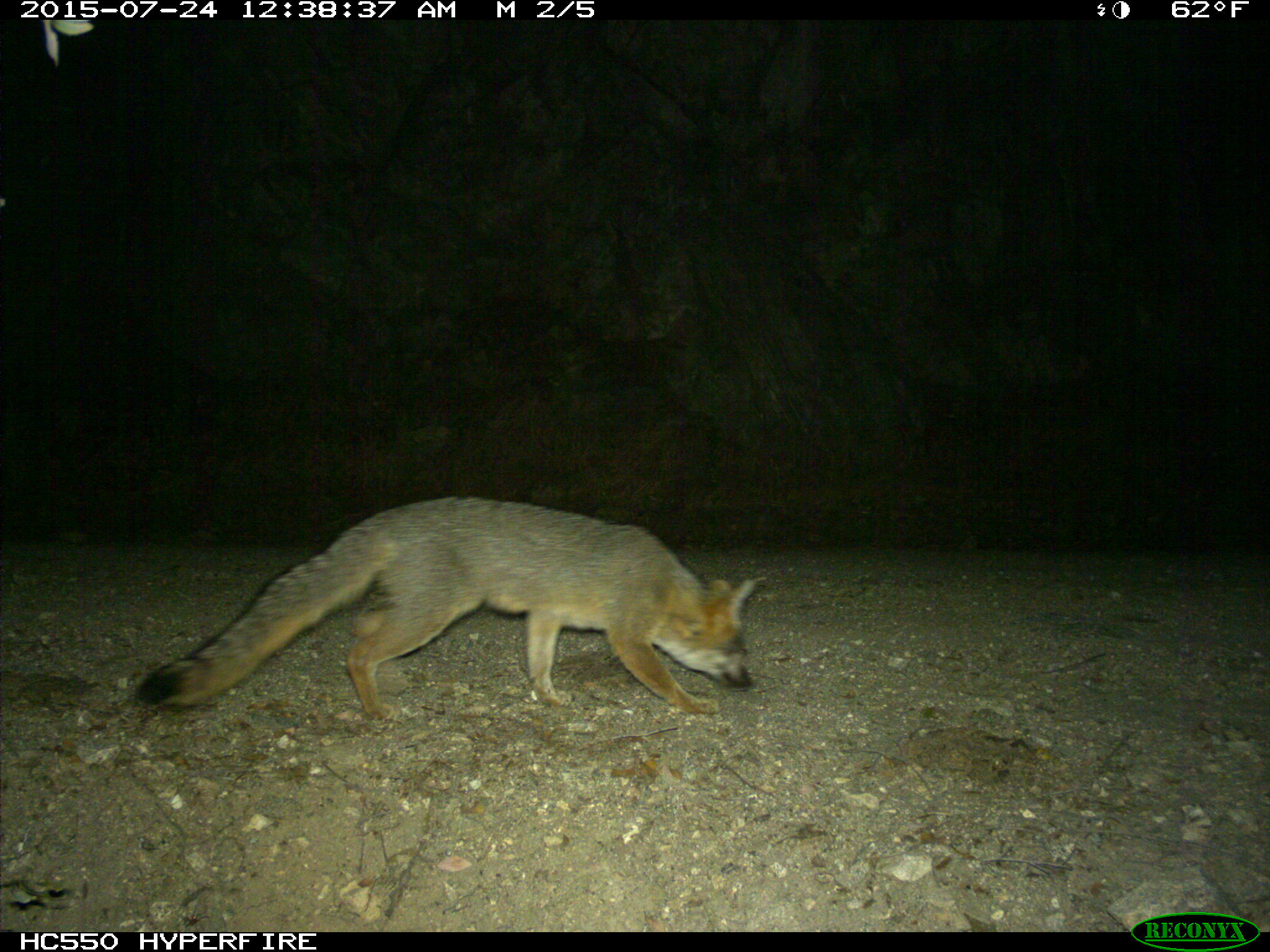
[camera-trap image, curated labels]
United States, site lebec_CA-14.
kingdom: Animalia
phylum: Chordata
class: Mammalia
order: Carnivora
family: Canidae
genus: Urocyon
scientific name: Urocyon cinereoargenteus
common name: gray fox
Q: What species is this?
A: Urocyon cinereoargenteus (gray fox).